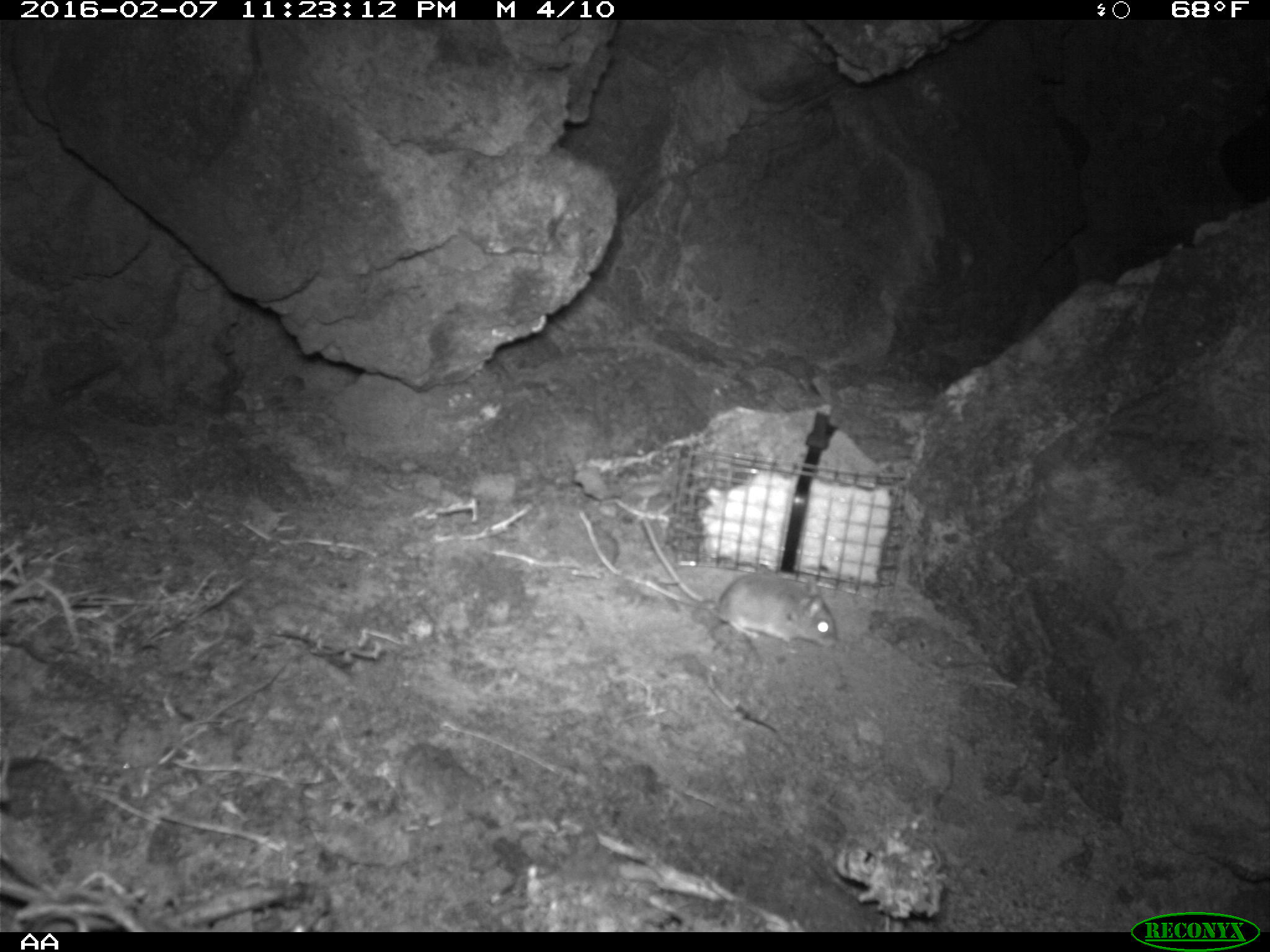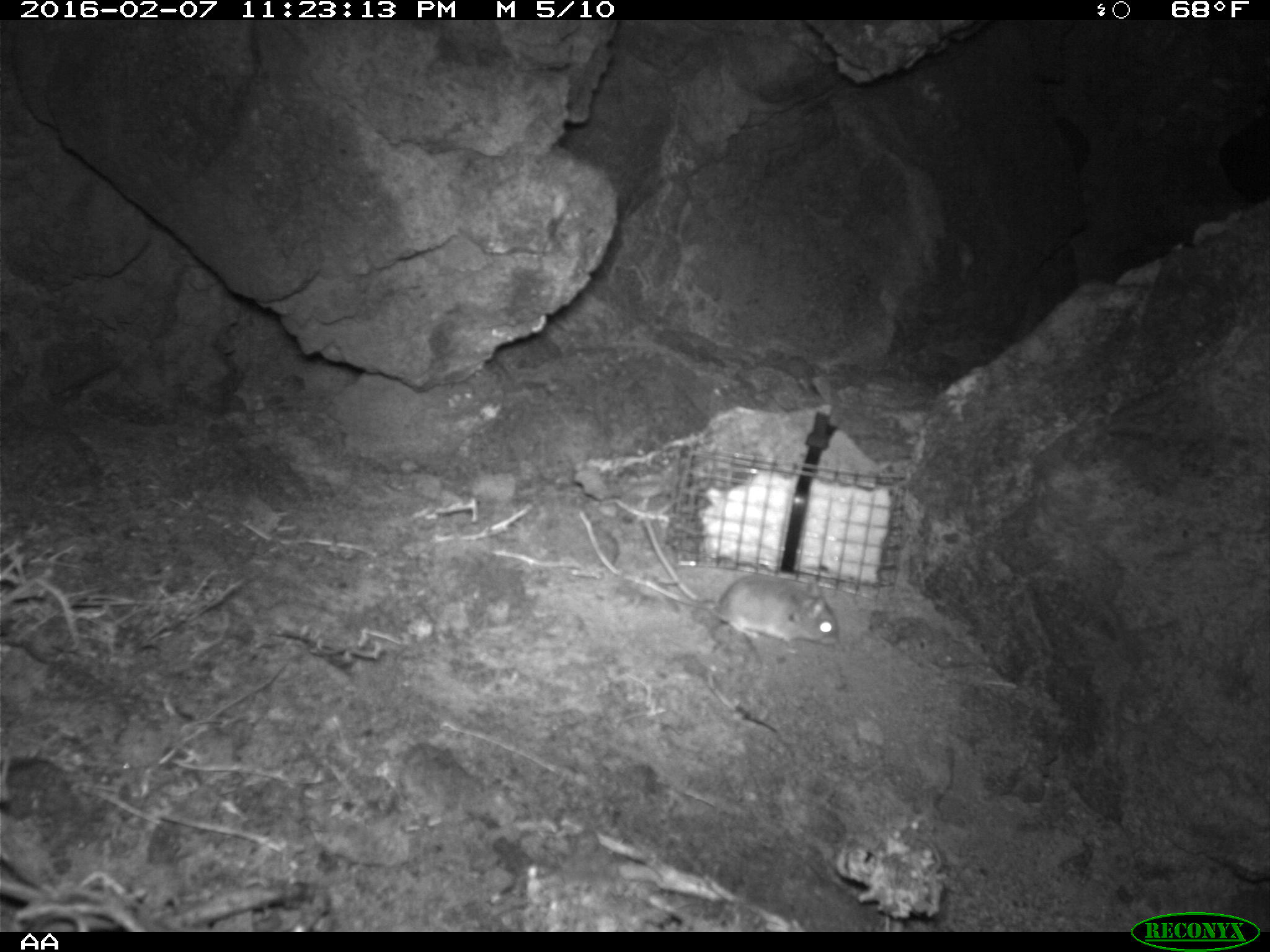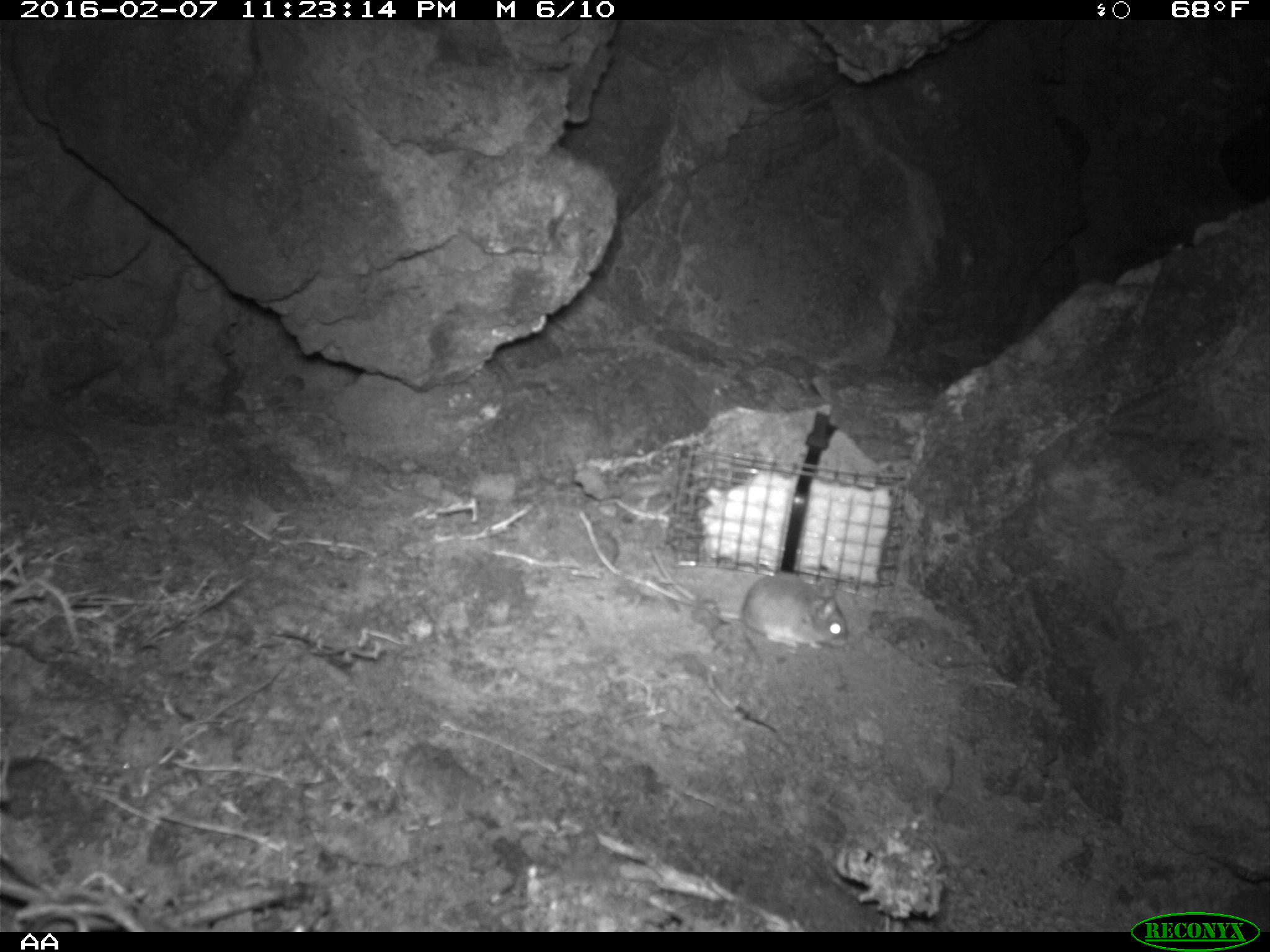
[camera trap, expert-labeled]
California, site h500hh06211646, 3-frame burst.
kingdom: Animalia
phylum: Chordata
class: Mammalia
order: Rodentia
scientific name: Rodentia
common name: rodent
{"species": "rodent (Rodentia)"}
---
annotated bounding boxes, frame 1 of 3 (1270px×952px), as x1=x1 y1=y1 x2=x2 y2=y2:
rodent: x1=641 y1=517 x2=835 y2=651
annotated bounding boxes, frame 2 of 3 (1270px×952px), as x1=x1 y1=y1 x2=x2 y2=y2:
rodent: x1=635 y1=508 x2=840 y2=646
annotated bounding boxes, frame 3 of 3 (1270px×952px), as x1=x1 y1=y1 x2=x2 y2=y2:
rodent: x1=649 y1=543 x2=847 y2=648